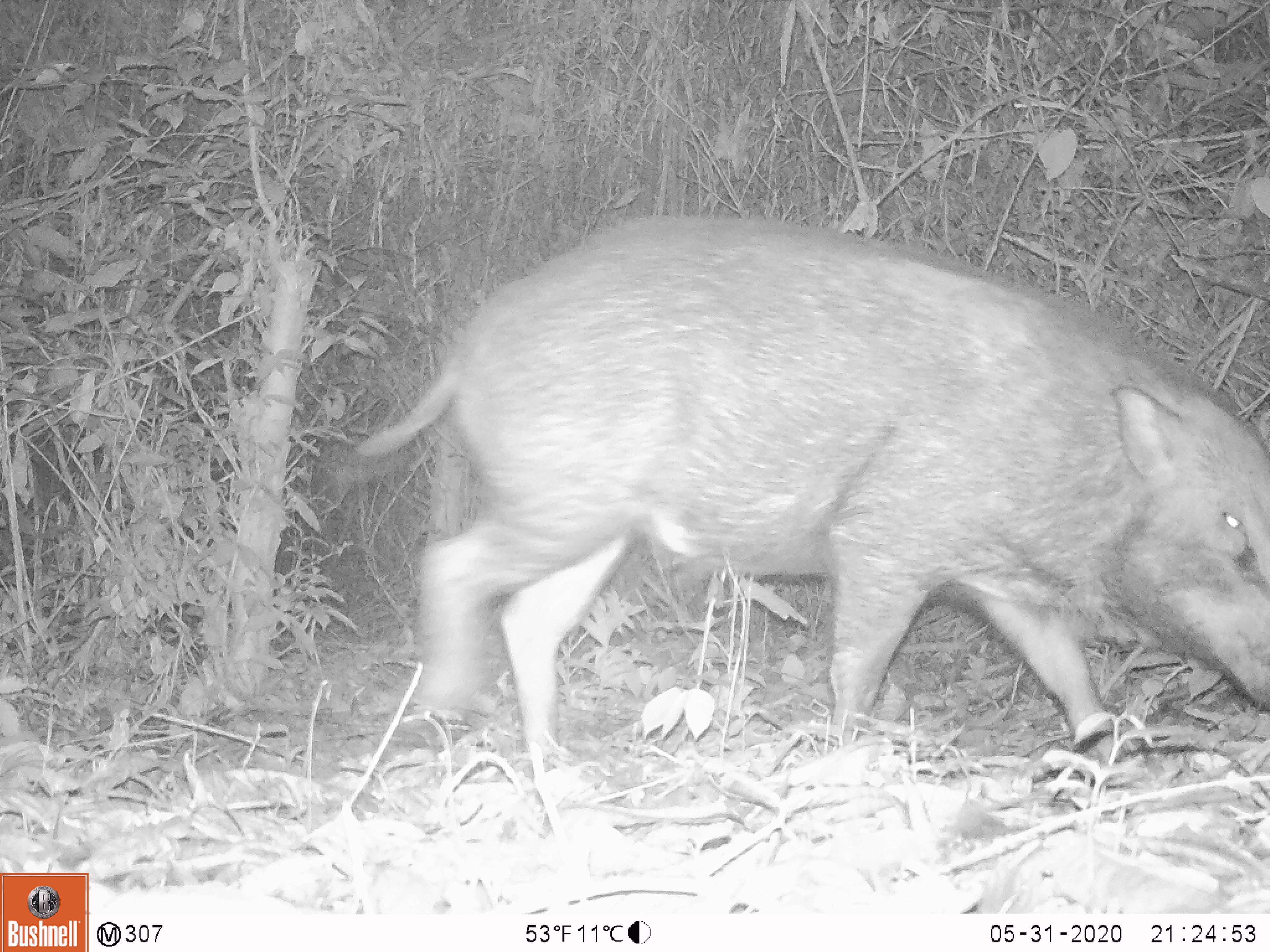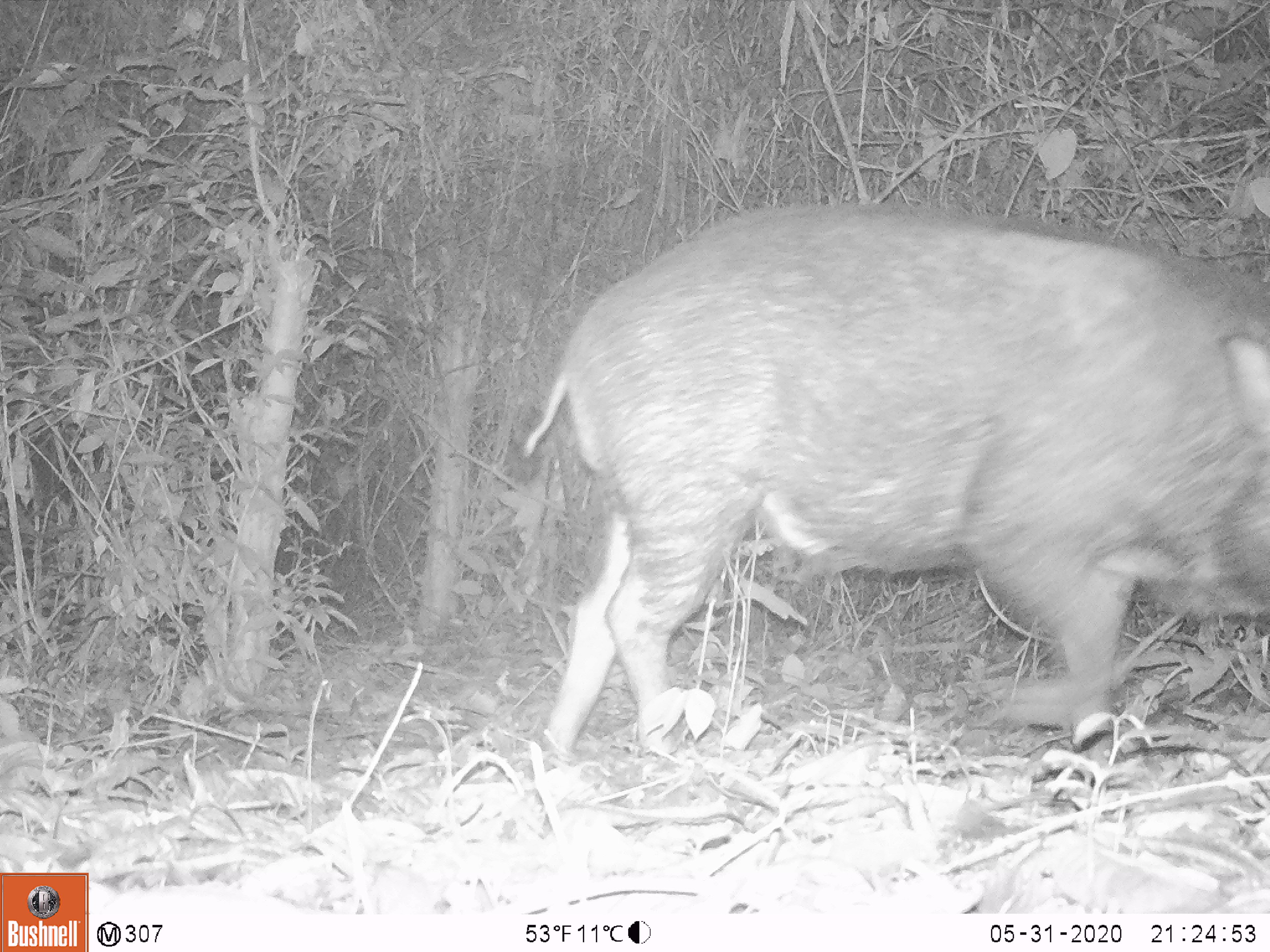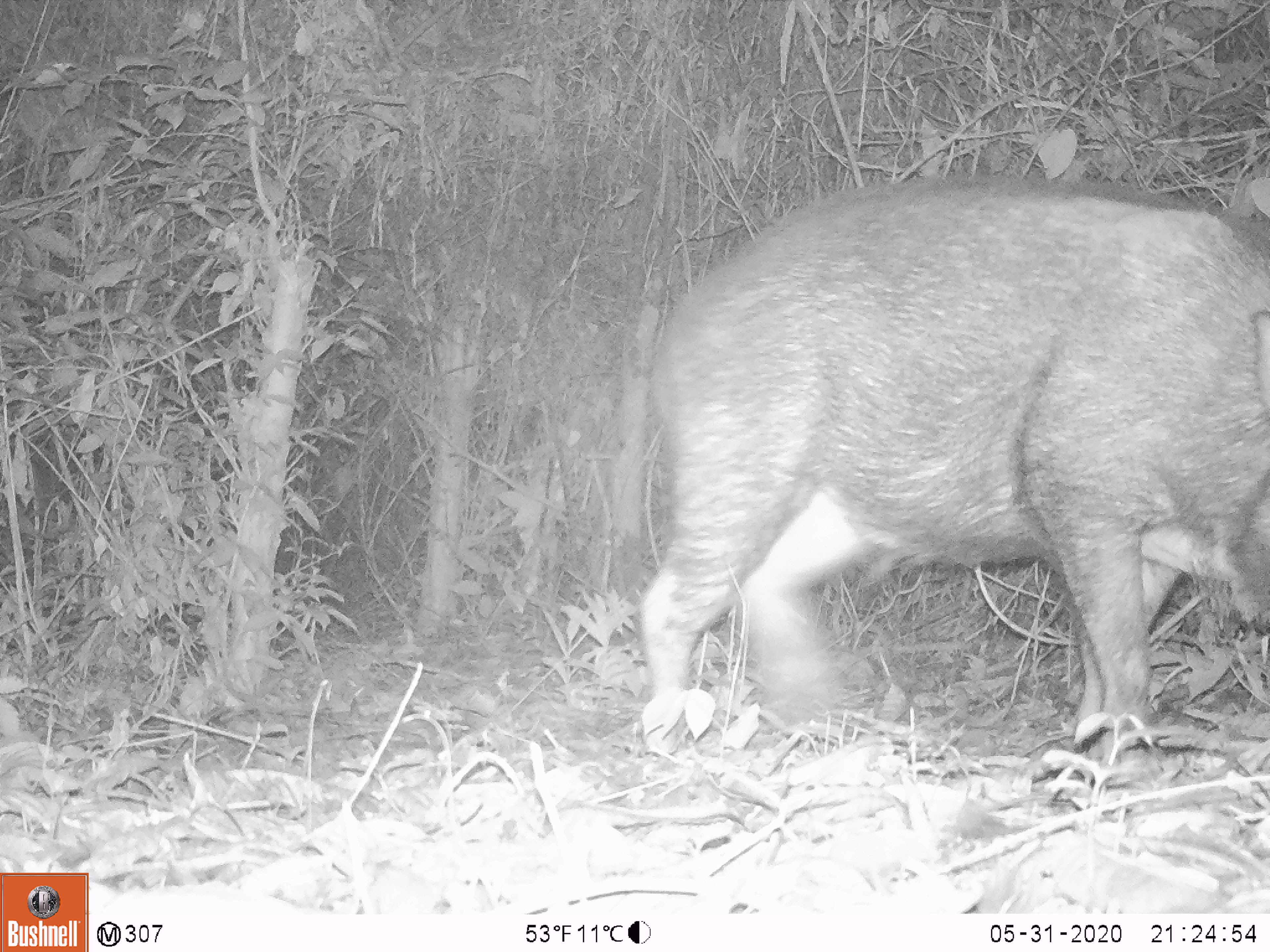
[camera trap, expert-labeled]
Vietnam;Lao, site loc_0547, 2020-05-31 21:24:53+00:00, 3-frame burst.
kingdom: Animalia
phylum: Chordata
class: Mammalia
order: Artiodactyla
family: Suidae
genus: Sus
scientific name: Sus scrofa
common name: eurasian wild pig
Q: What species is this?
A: Eurasian wild pig (Sus scrofa).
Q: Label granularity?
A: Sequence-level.